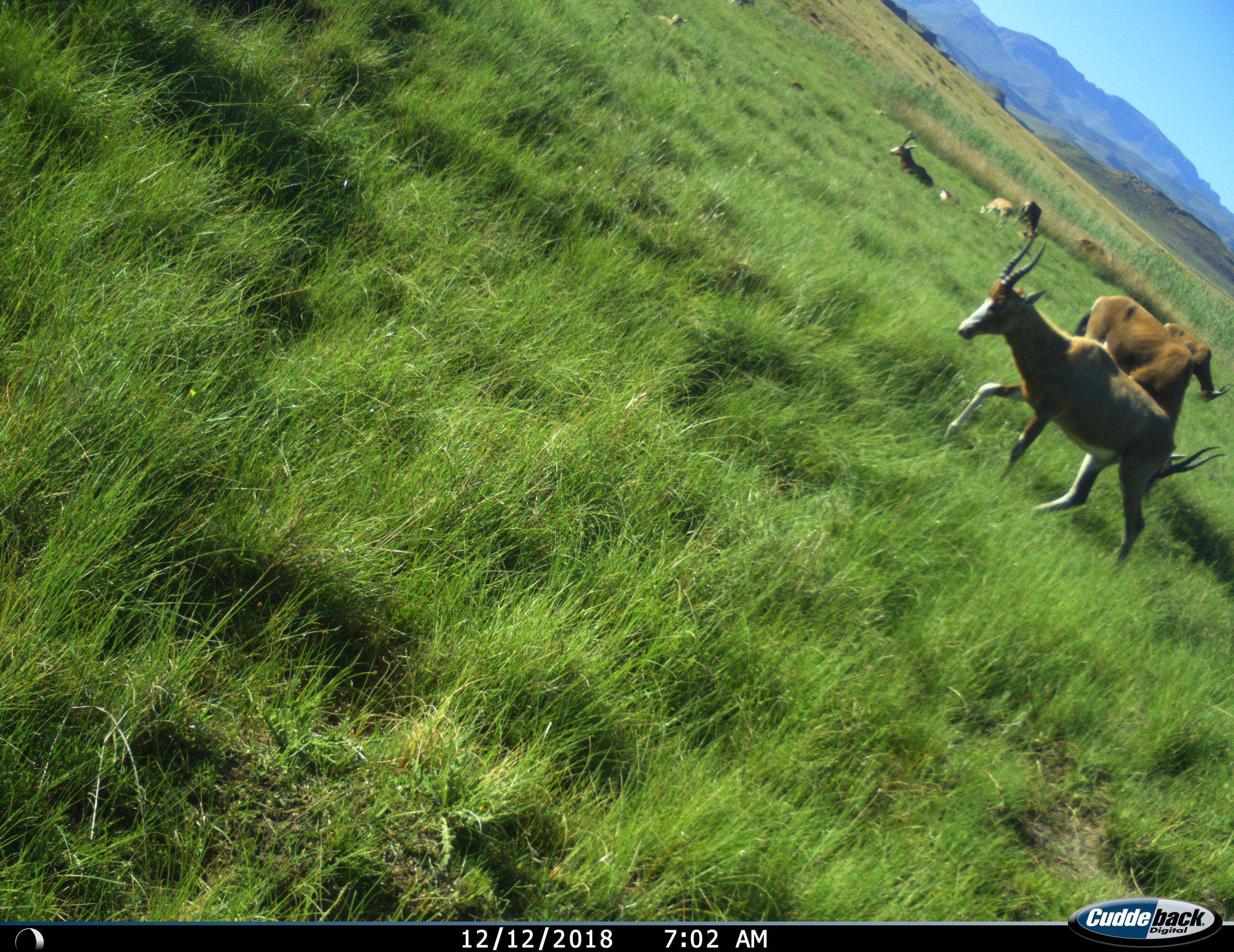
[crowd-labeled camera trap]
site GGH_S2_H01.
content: unidentified animal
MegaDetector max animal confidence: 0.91